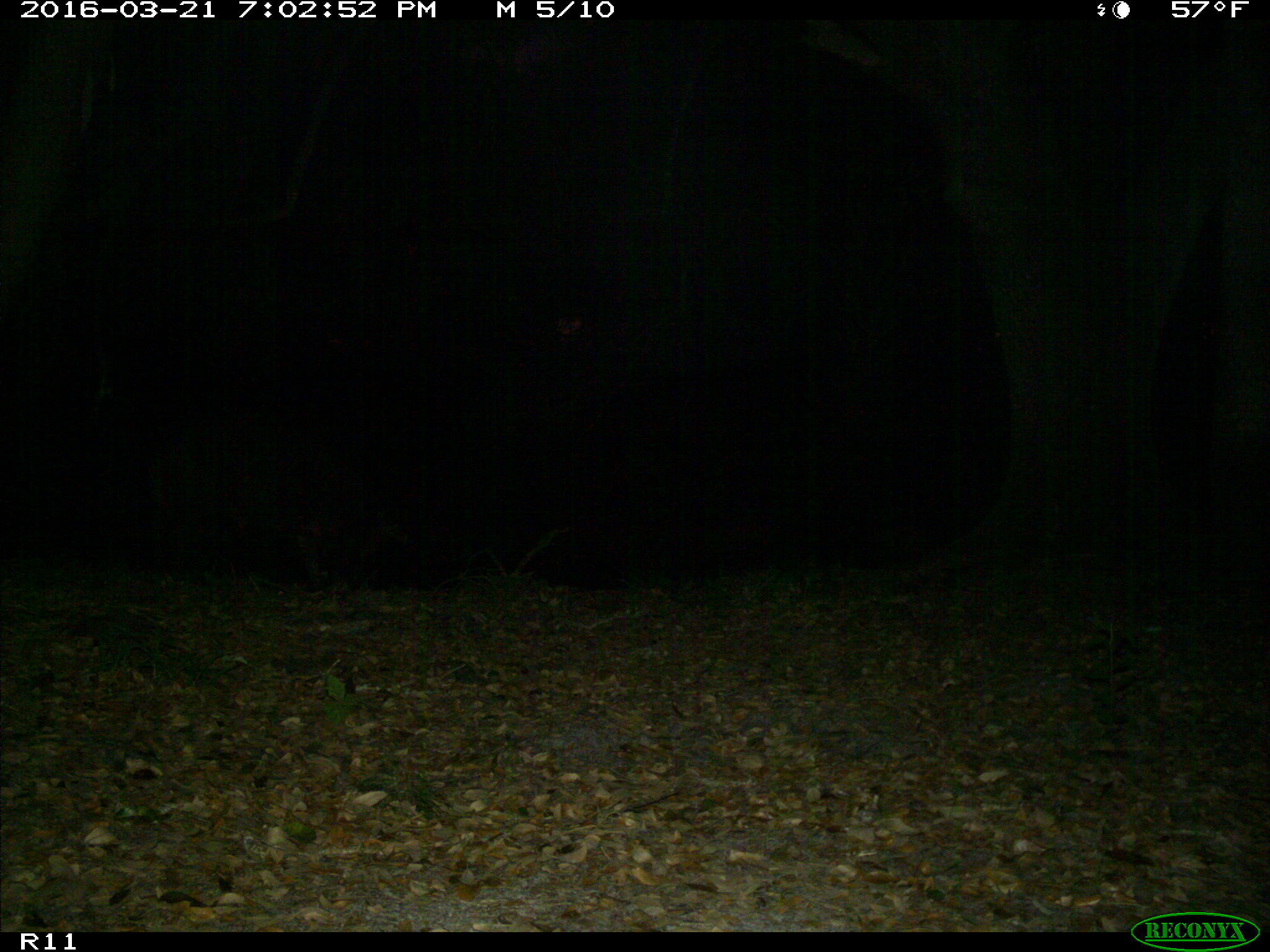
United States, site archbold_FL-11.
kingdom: Animalia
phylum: Chordata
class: Mammalia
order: Artiodactyla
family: Suidae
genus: Sus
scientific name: Sus scrofa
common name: wild boar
Sus scrofa (wild boar).